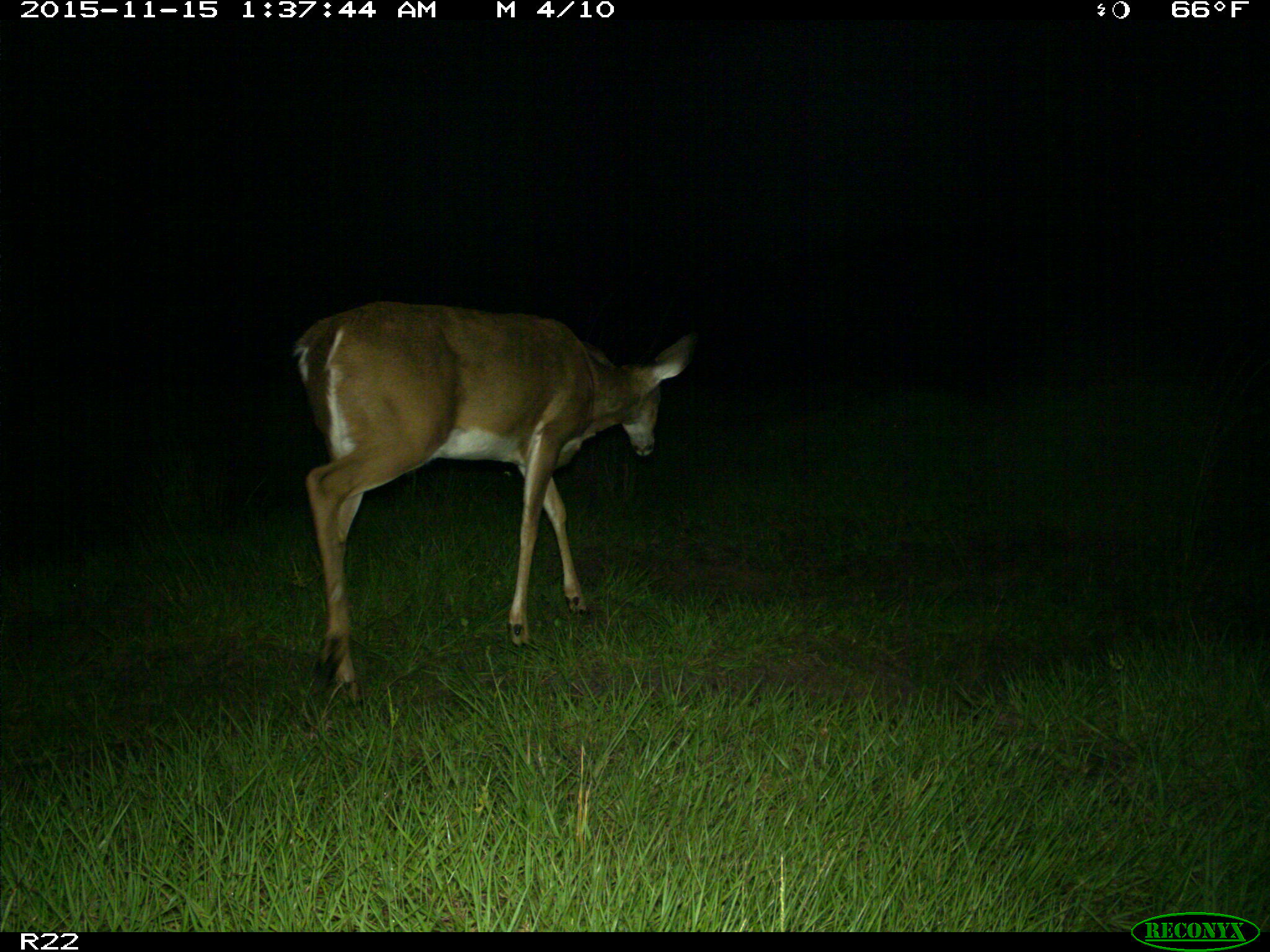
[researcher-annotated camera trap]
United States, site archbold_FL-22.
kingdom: Animalia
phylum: Chordata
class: Mammalia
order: Artiodactyla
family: Cervidae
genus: Odocoileus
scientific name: Odocoileus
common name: deer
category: unidentified deer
Unidentified deer (deer) (Odocoileus).